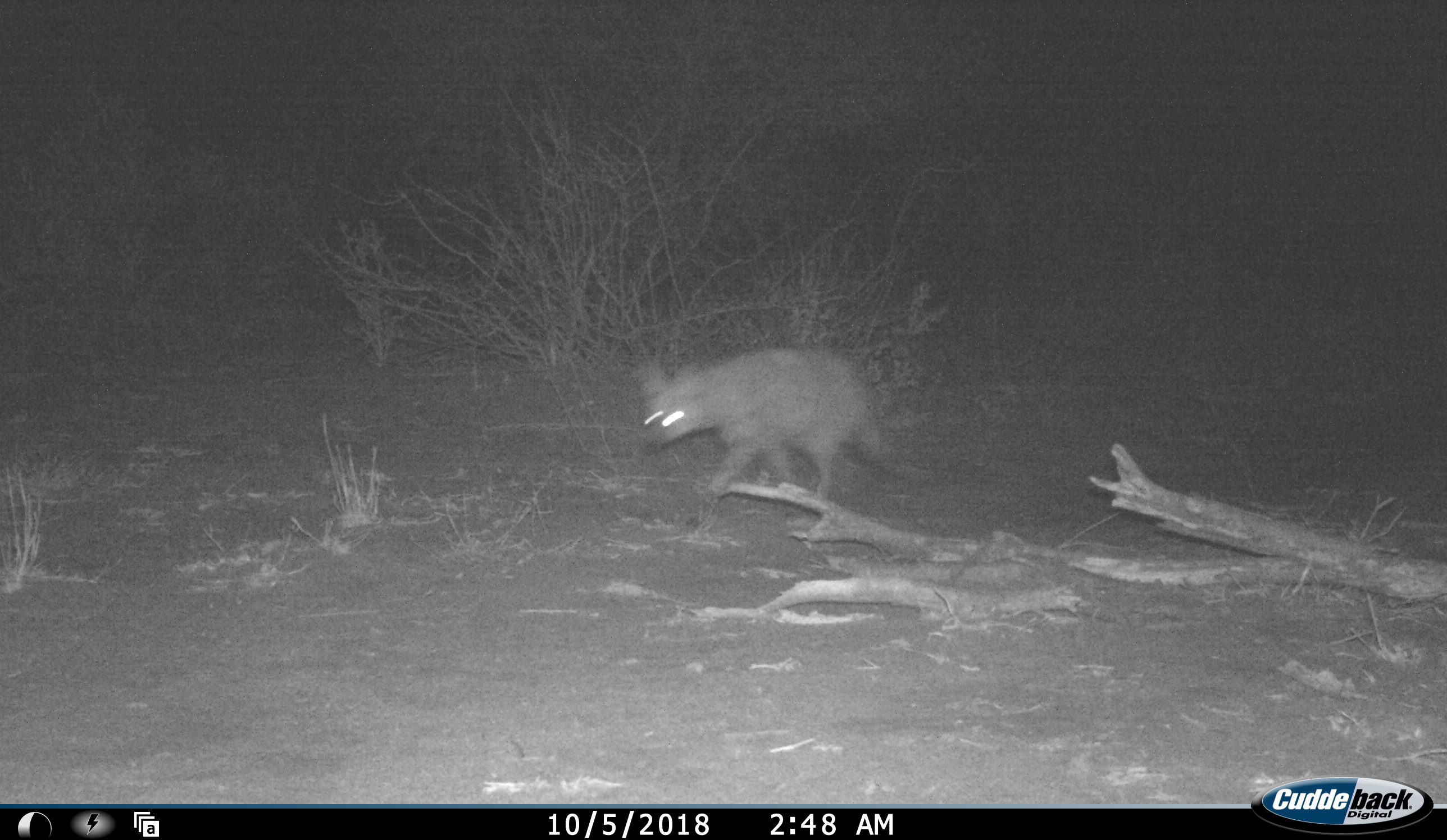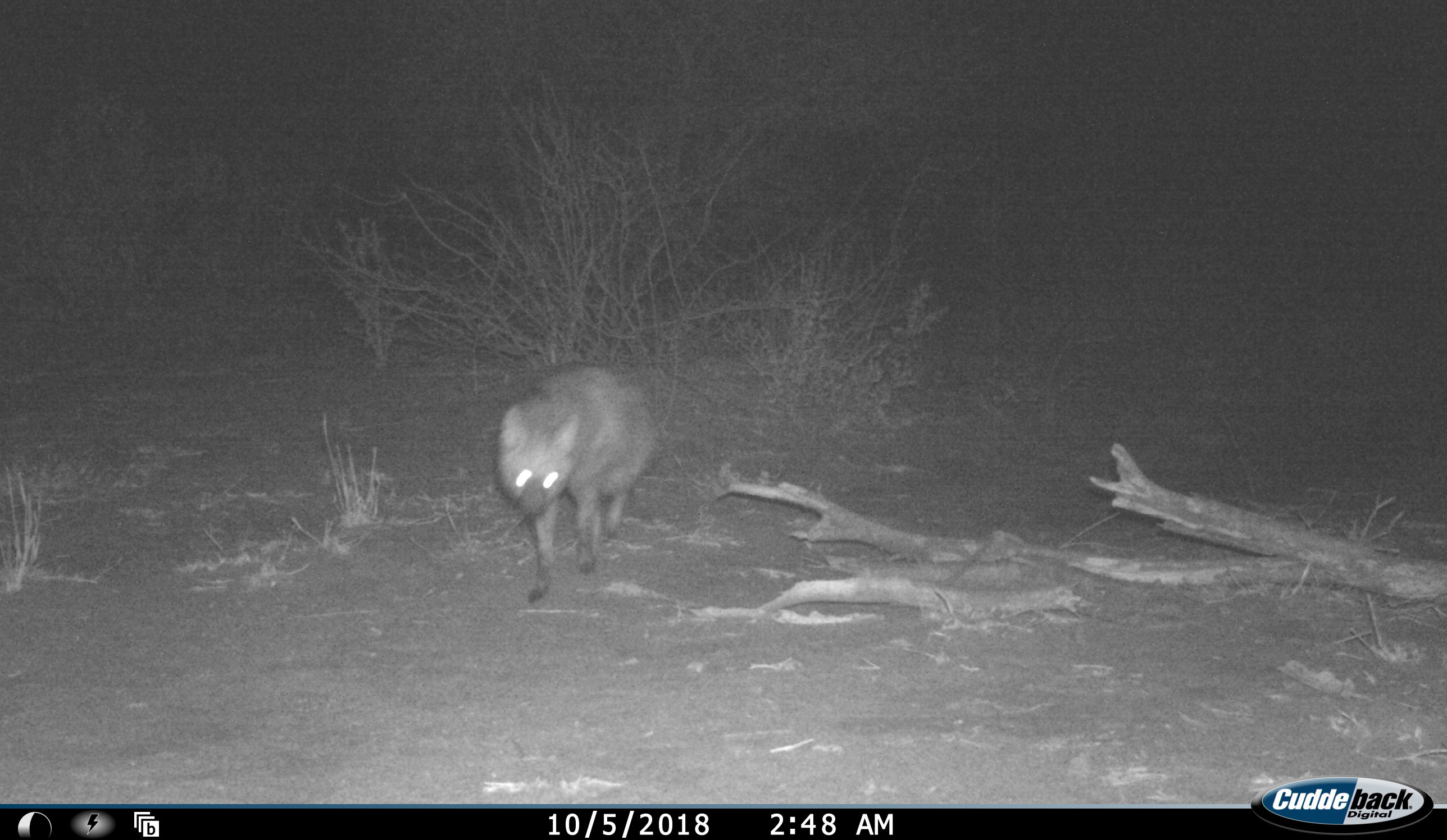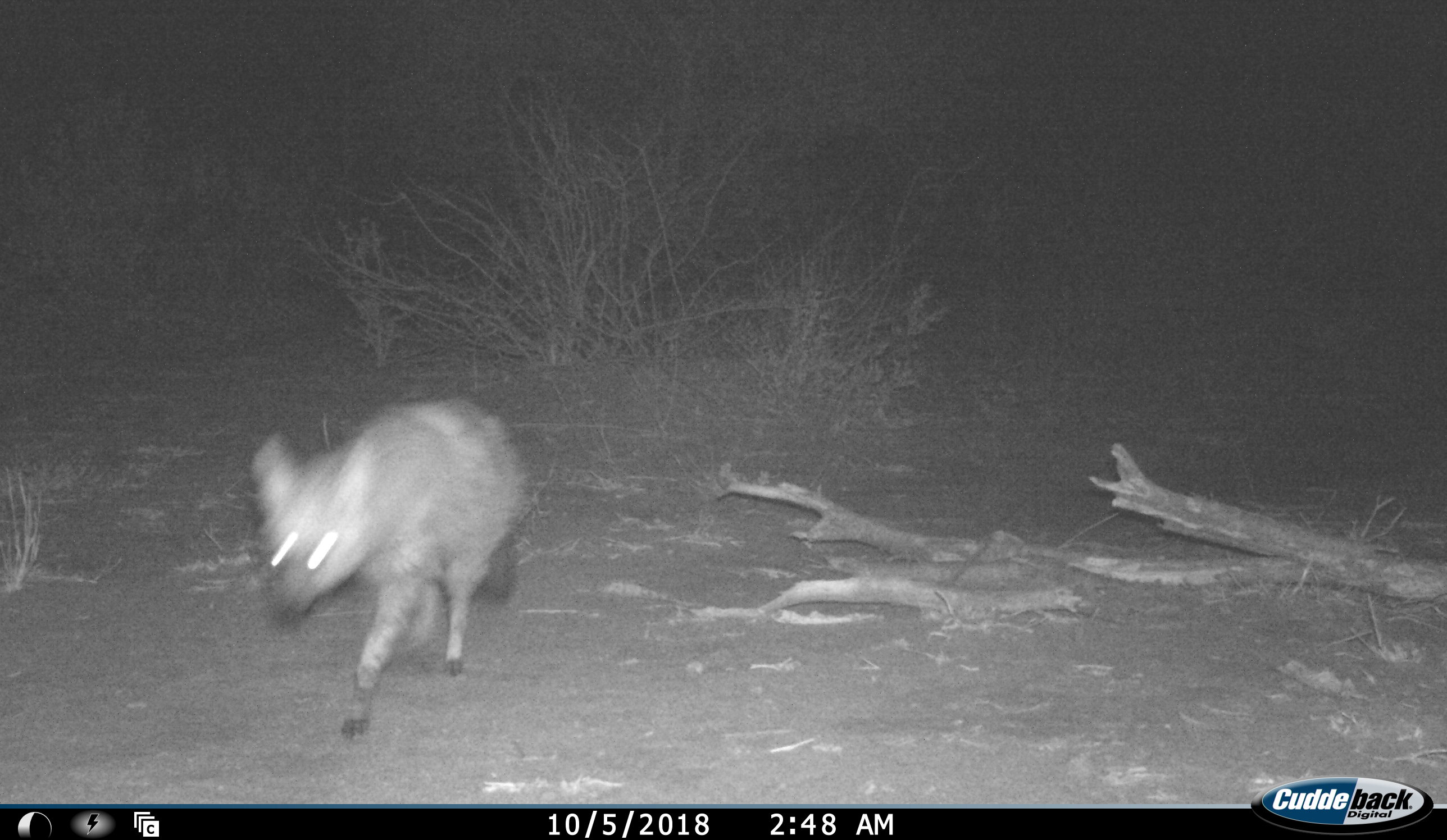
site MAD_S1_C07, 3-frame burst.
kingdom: Animalia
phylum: Chordata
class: Mammalia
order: Carnivora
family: Canidae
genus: Otocyon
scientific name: Otocyon megalotis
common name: bat-eared fox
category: foxbateared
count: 1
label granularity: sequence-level